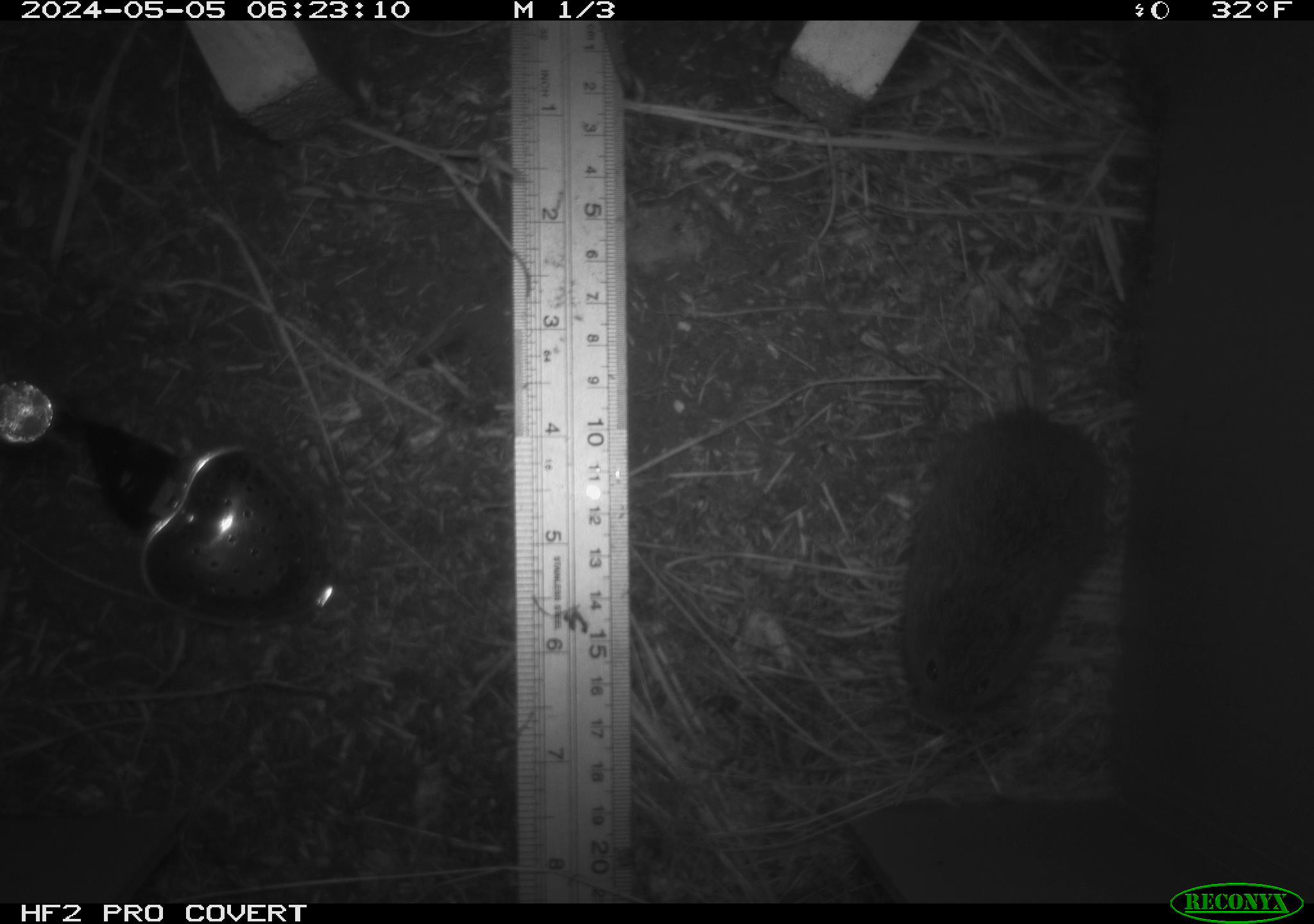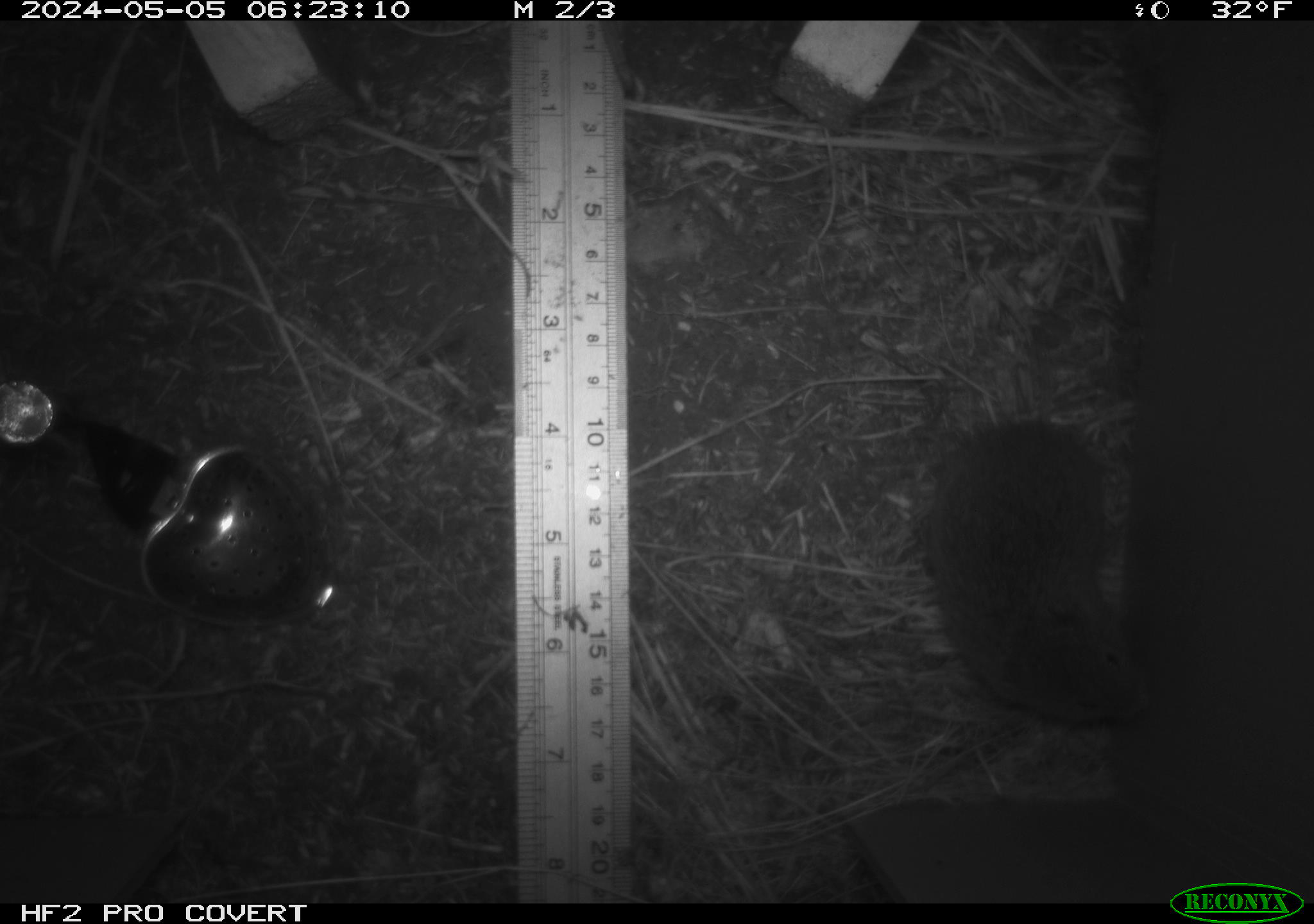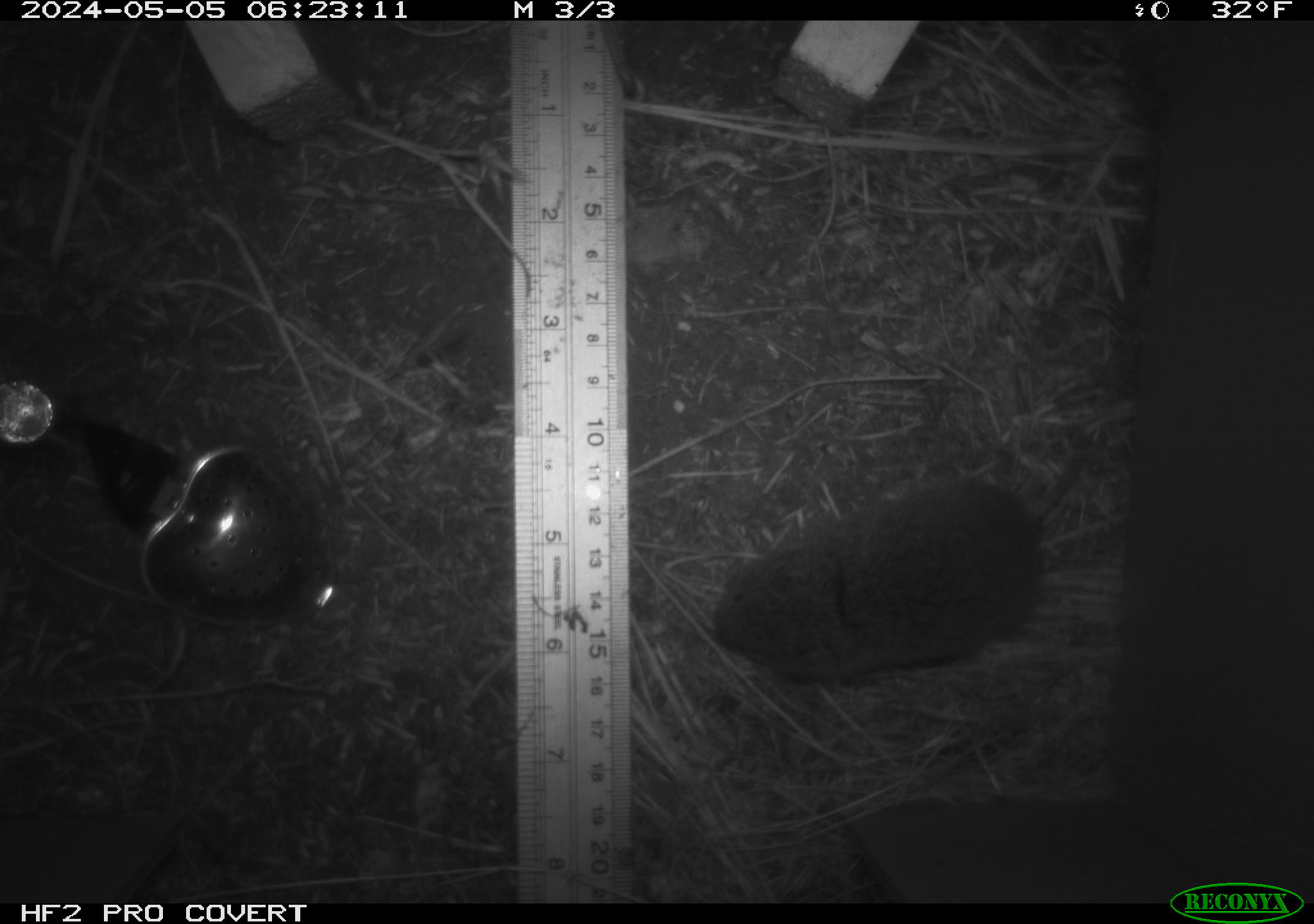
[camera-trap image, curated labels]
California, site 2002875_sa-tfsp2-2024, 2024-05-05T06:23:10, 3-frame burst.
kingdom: Animalia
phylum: Chordata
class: Mammalia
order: Rodentia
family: Cricetidae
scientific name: Arvicolinae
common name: voles, lemmings, and muskrats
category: arvicolinae subfamily